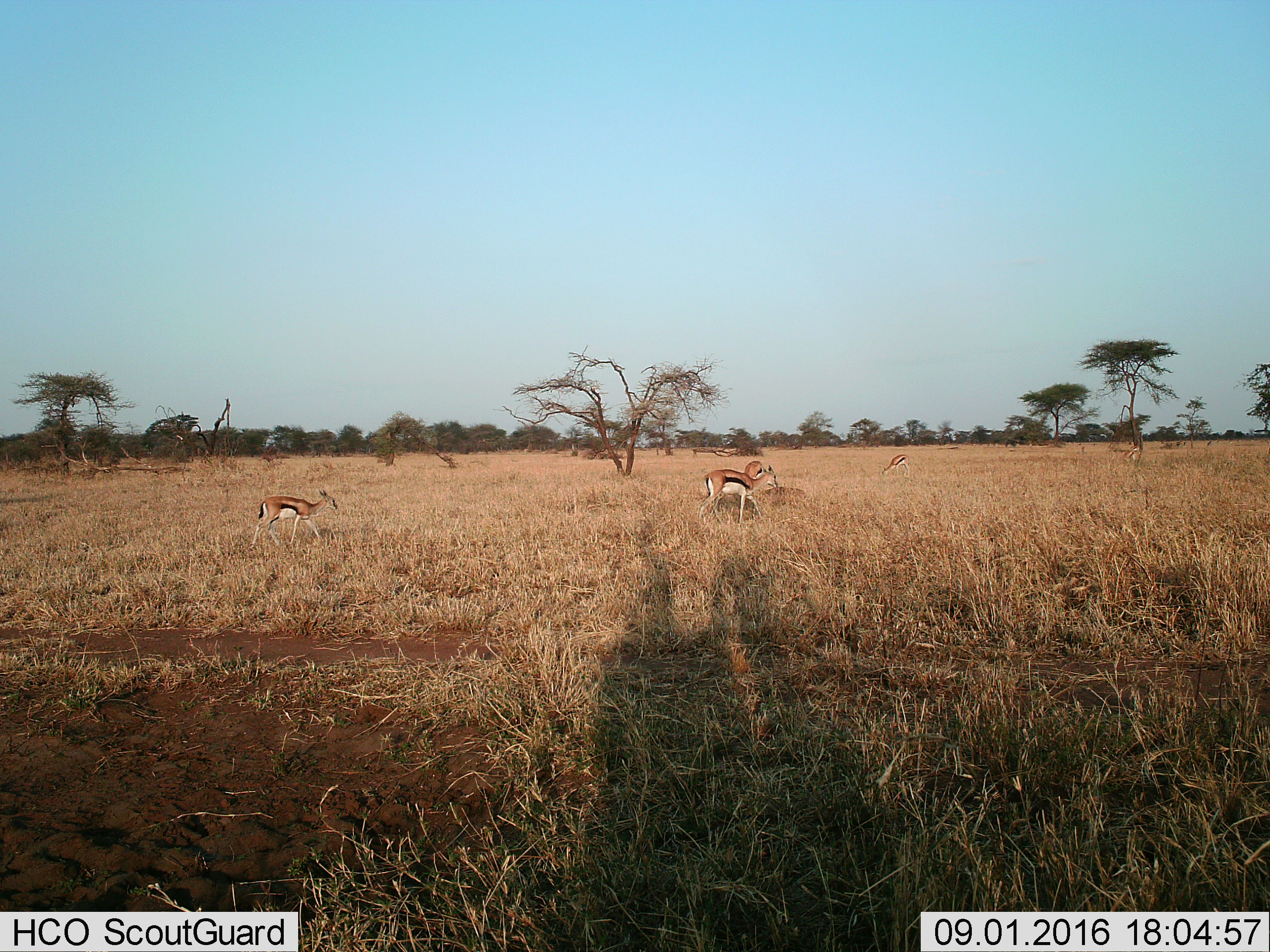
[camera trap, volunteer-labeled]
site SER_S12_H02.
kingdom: Animalia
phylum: Chordata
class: Mammalia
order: Artiodactyla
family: Bovidae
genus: Eudorcas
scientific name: Eudorcas thomsonii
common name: thomson's gazelle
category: gazellethomsons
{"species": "gazellethomsons (thomson's gazelle) (Eudorcas thomsonii)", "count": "5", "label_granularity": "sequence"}